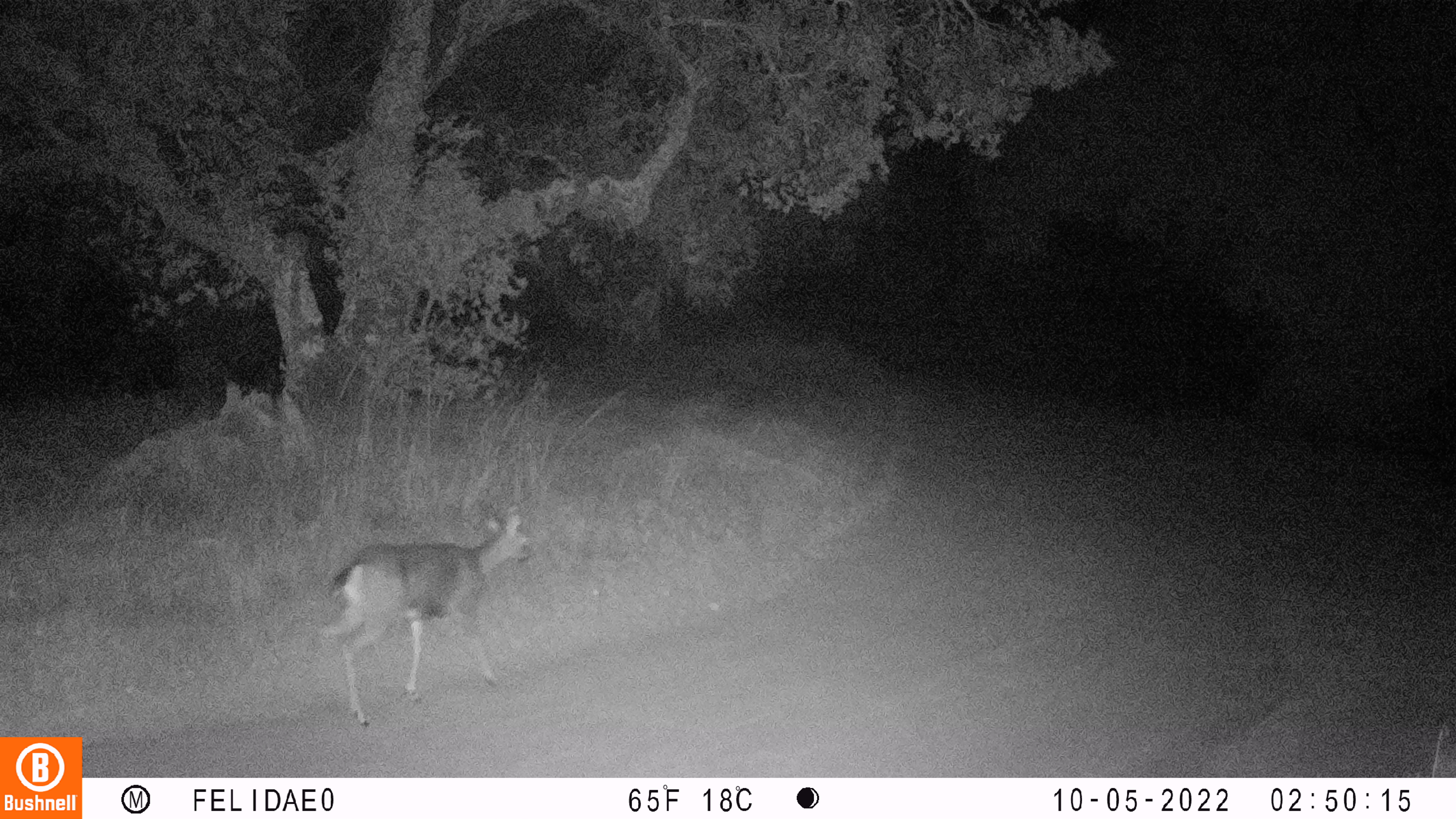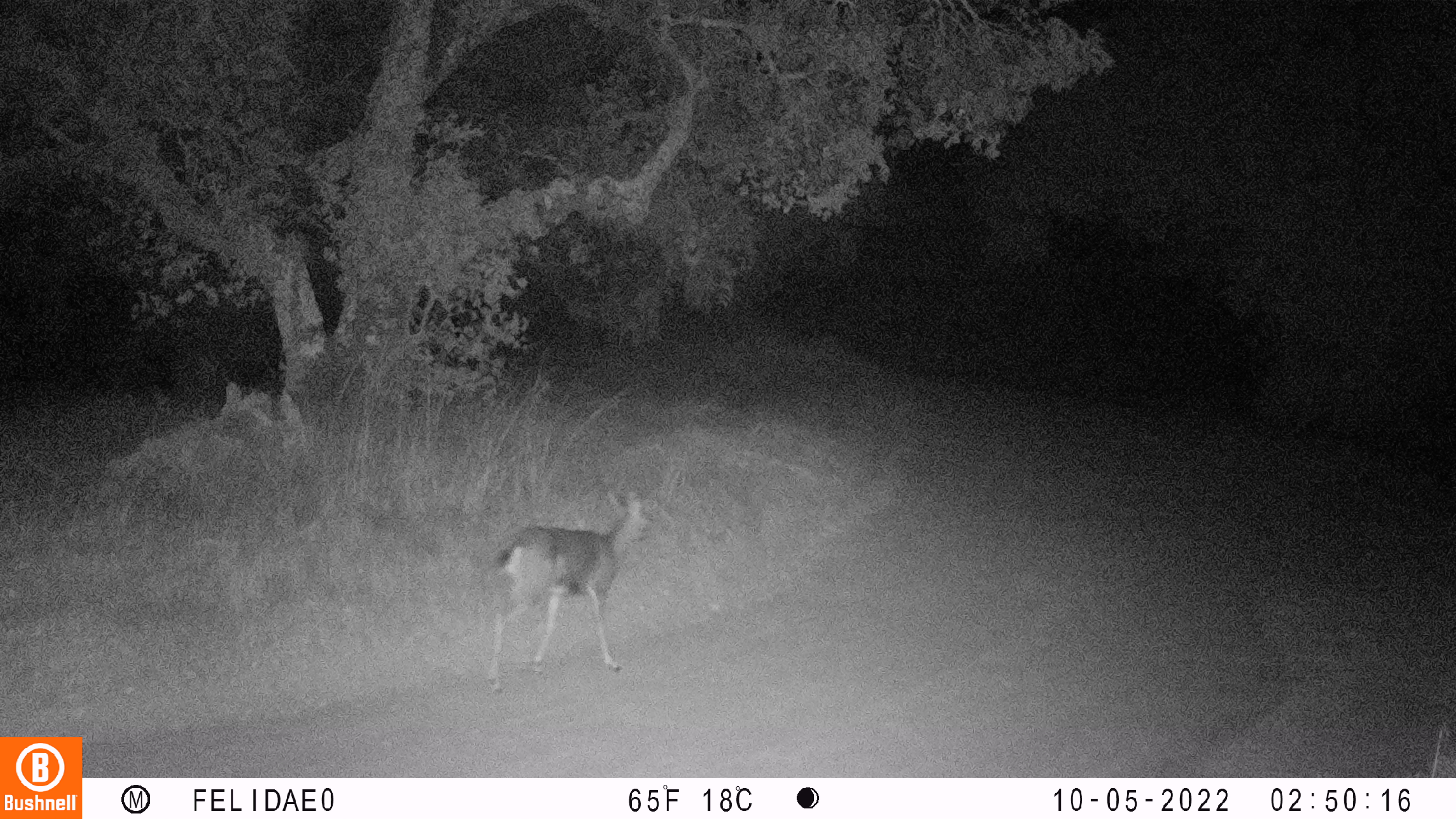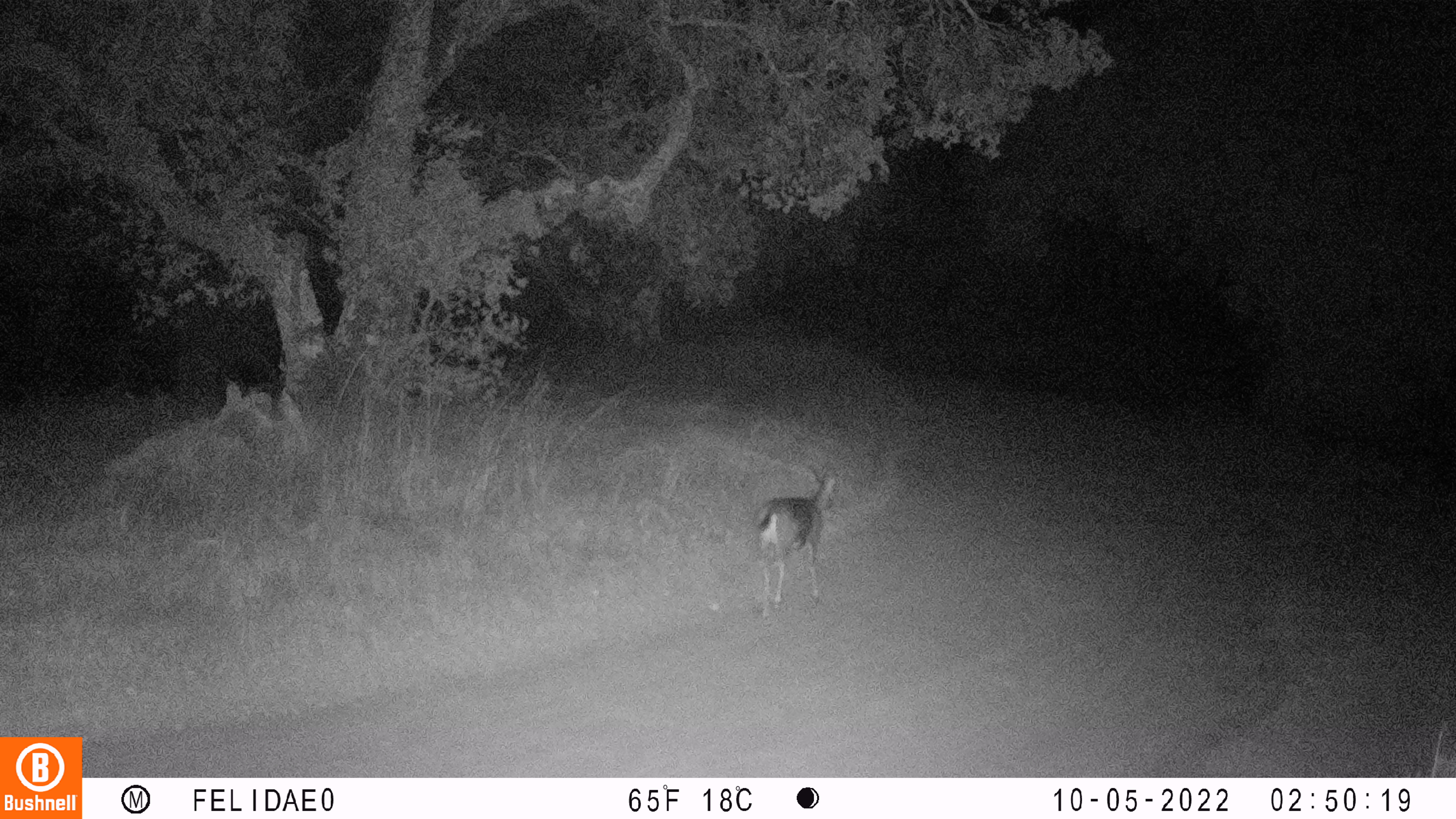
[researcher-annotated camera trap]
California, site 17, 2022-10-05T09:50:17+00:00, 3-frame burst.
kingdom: Animalia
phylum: Chordata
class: Mammalia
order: Artiodactyla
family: Cervidae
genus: Odocoileus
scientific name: Odocoileus hemionus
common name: mule deer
Mule deer (Odocoileus hemionus).